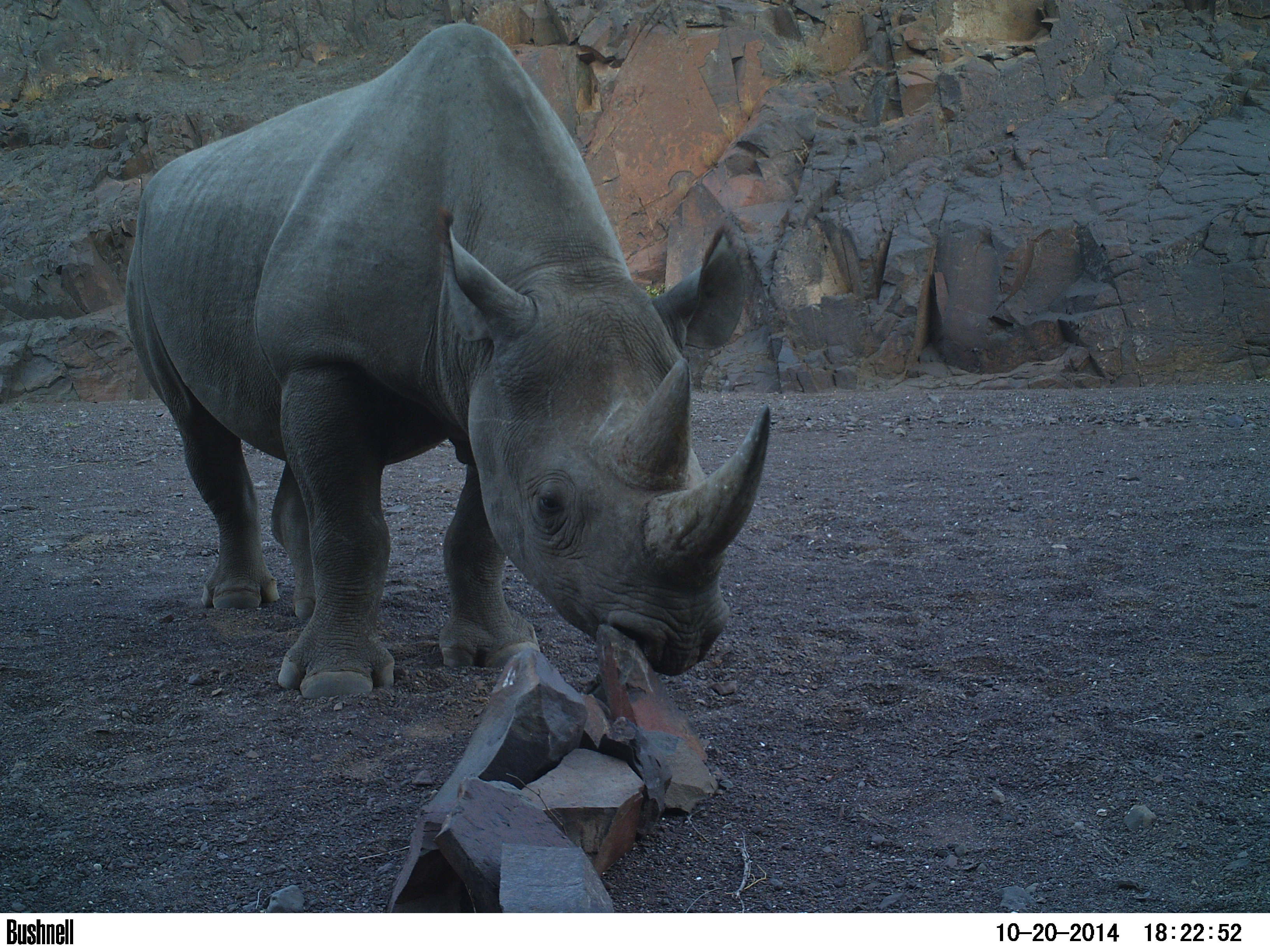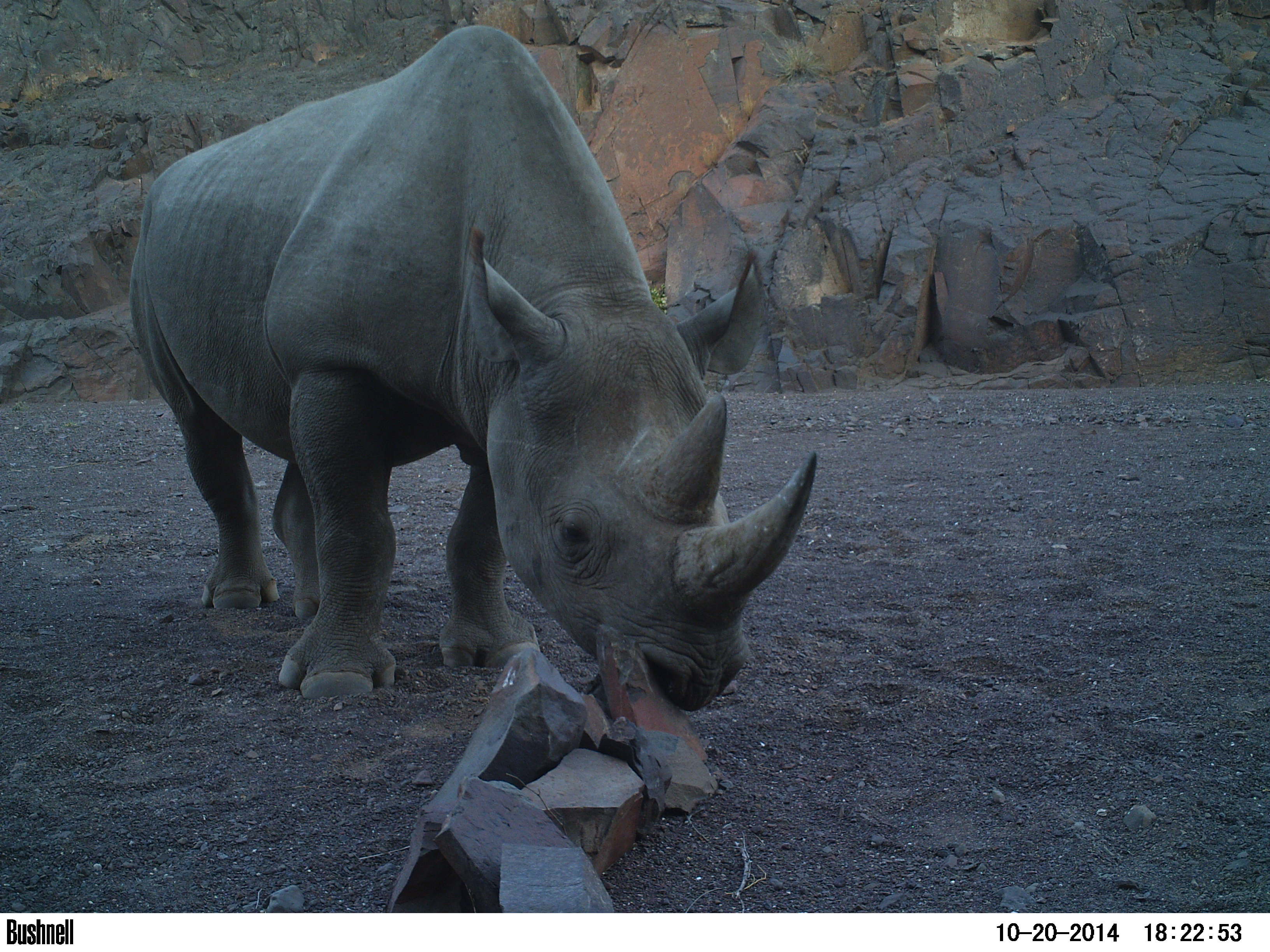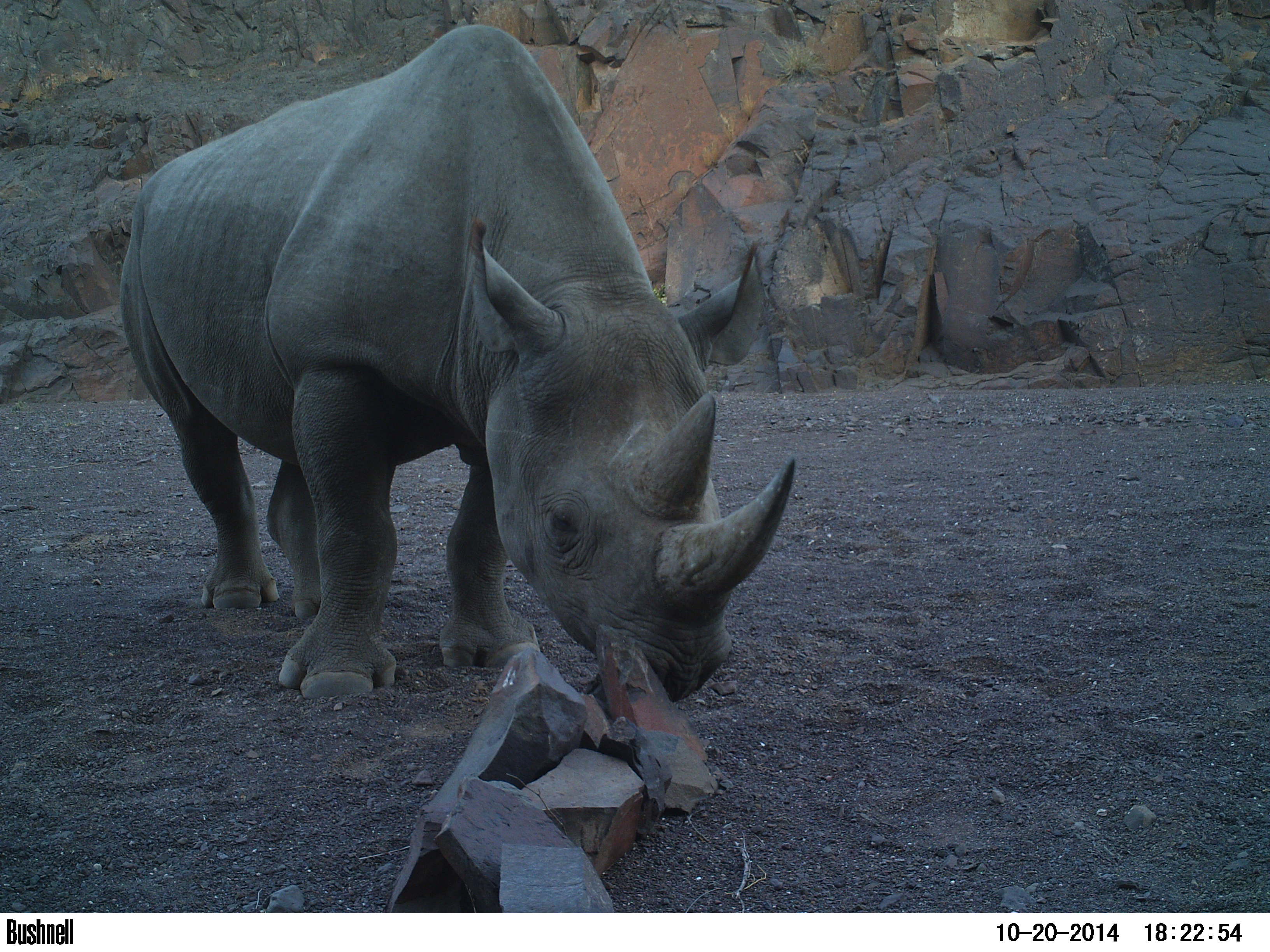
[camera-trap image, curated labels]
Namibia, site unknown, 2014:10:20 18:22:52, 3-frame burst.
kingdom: Animalia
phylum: Chordata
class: Mammalia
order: Perissodactyla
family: Rhinocerotidae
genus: Diceros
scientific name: Diceros bicornis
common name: black rhinoceros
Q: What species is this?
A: Diceros bicornis (black rhinoceros).